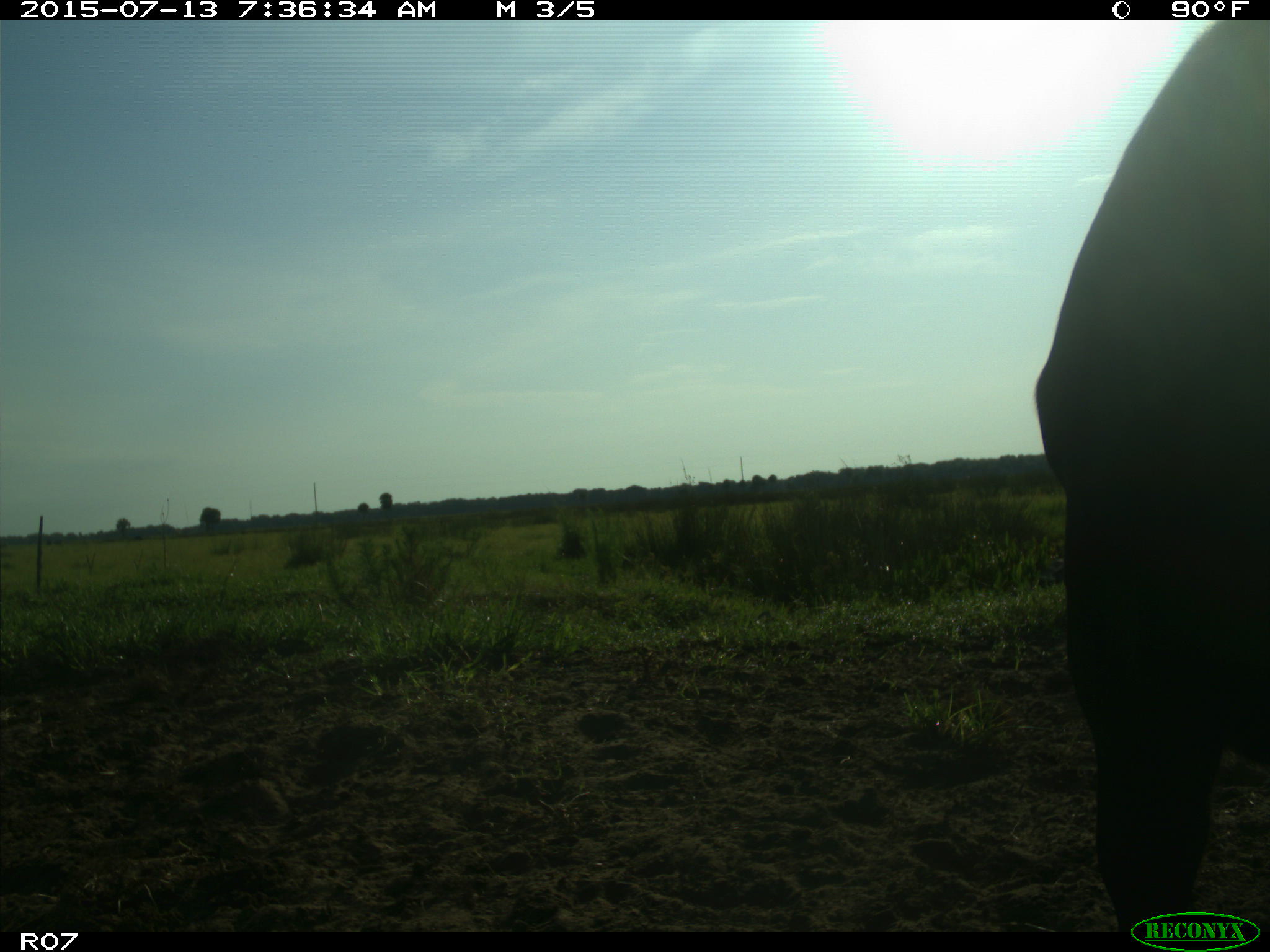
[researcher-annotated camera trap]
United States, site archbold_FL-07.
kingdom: Animalia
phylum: Chordata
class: Mammalia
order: Artiodactyla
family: Bovidae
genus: Bos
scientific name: Bos taurus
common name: domestic cow